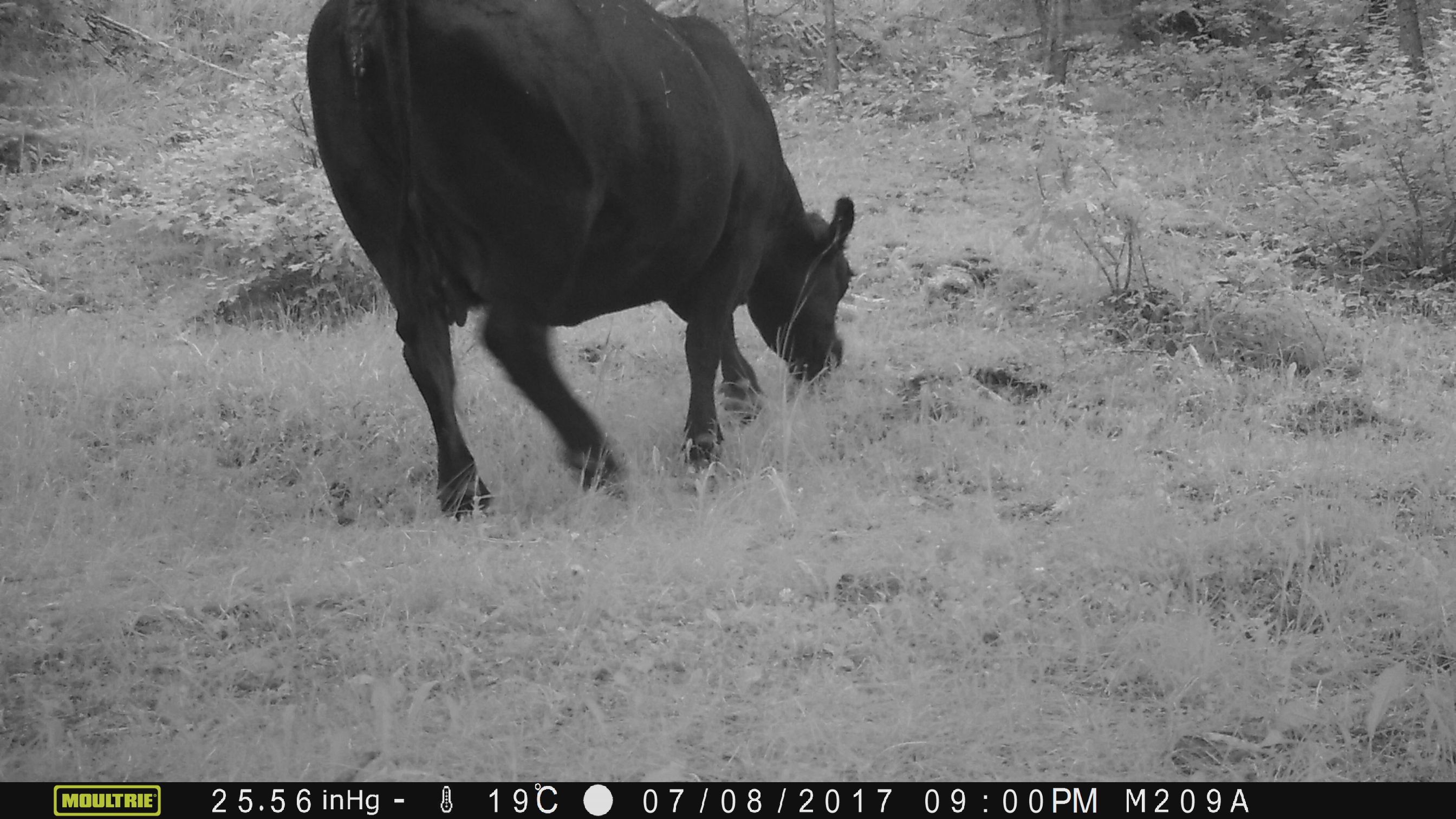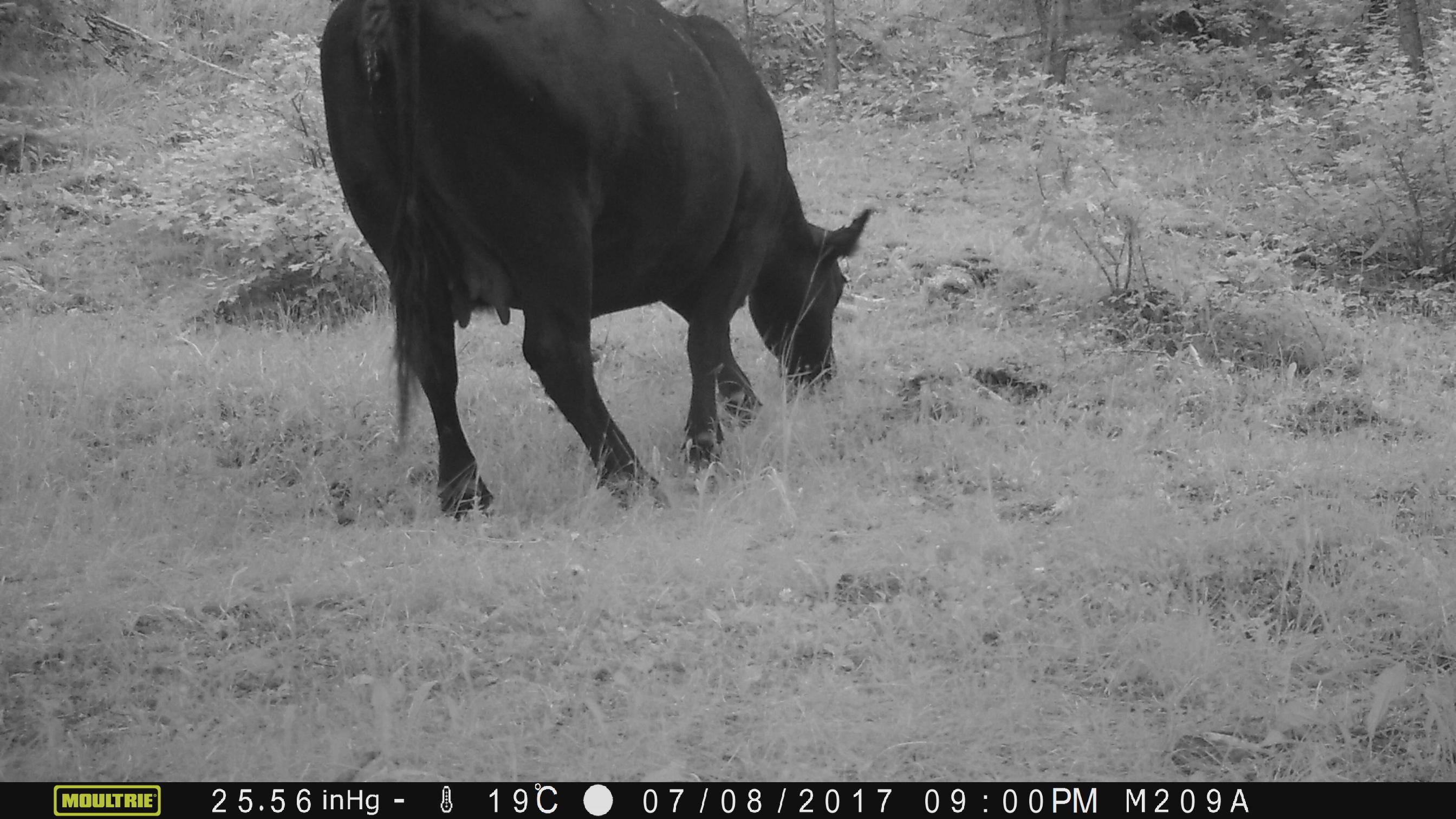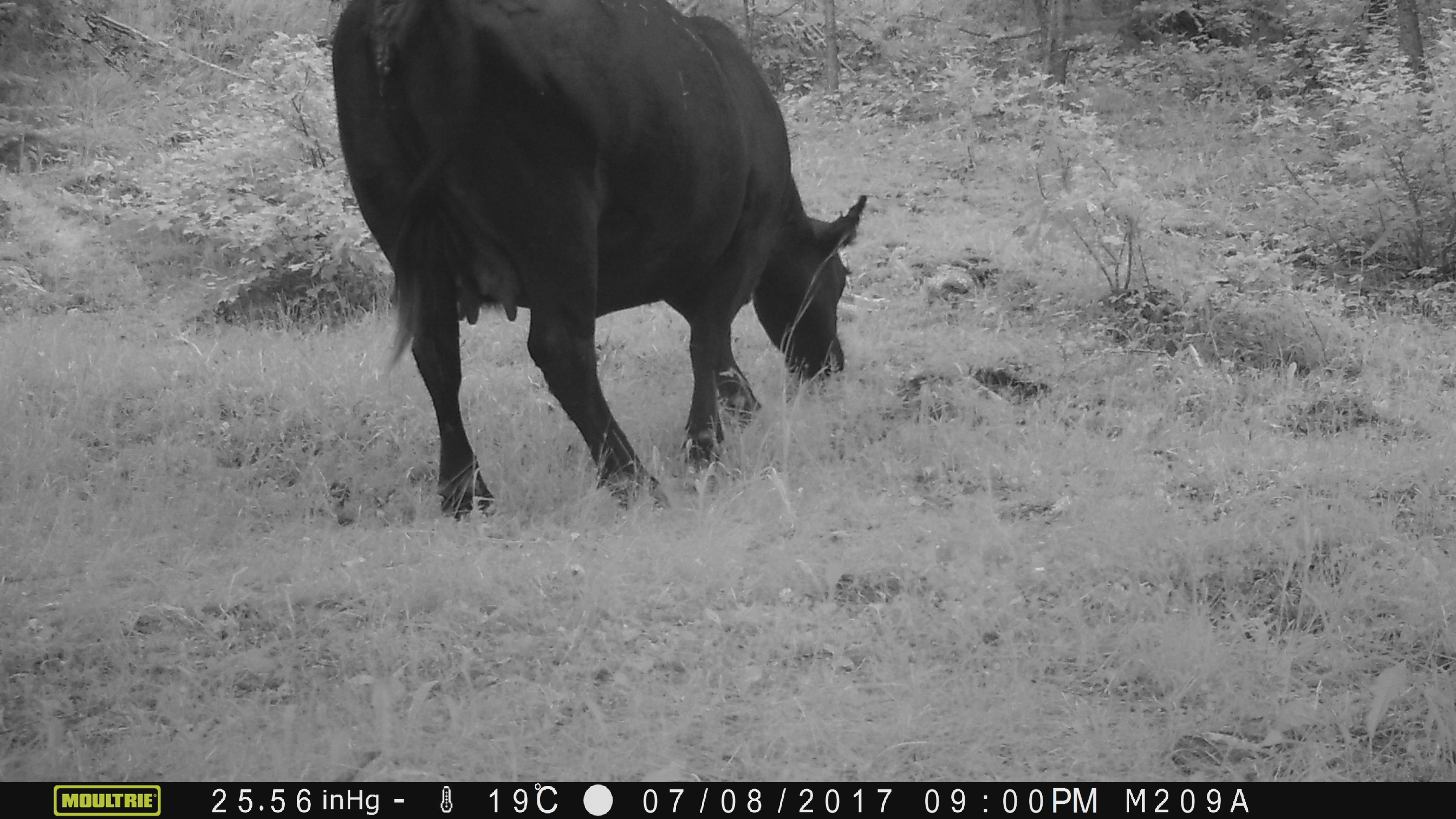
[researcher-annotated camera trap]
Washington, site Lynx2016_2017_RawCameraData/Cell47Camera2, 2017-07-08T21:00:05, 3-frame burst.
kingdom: Animalia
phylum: Chordata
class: Mammalia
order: Artiodactyla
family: Bovidae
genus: Bos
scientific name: Bos taurus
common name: domestic cattle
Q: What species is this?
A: Domestic cattle (Bos taurus).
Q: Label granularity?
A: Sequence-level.